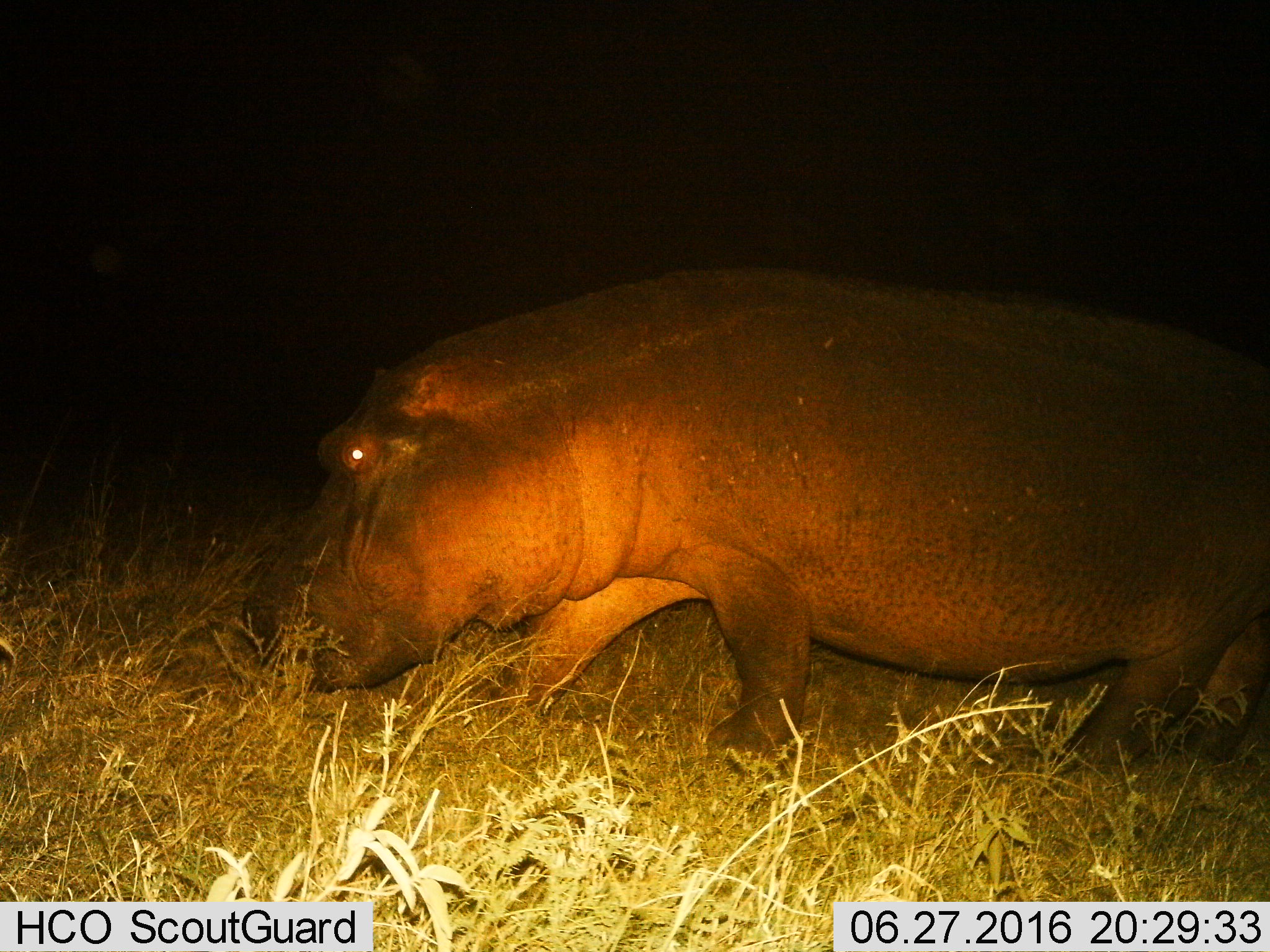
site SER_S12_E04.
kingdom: Animalia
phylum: Chordata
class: Mammalia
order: Artiodactyla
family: Hippopotamidae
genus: Hippopotamus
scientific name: Hippopotamus amphibius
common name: hippopotamus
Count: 1.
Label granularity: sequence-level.